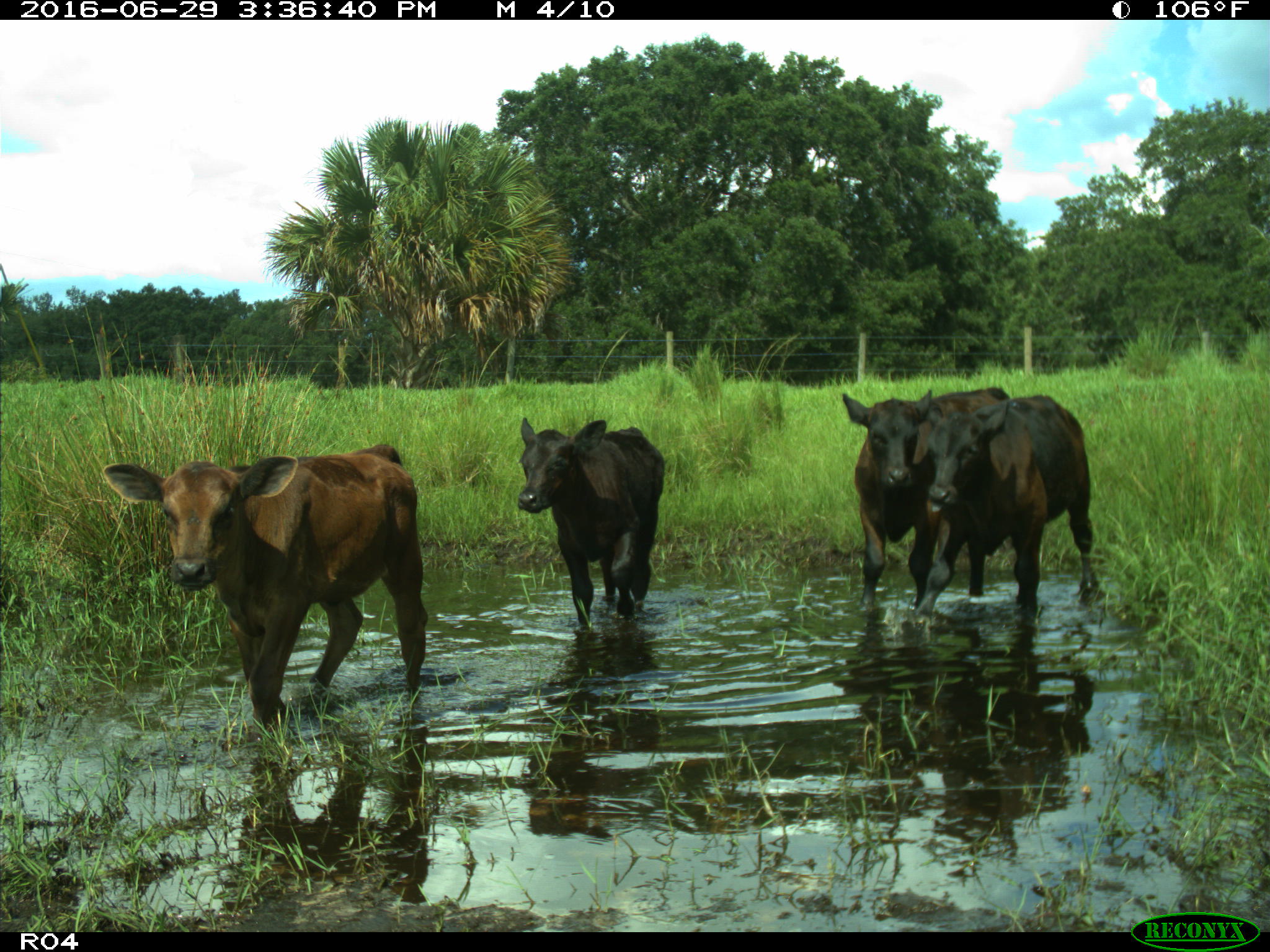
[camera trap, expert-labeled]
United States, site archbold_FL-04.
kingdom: Animalia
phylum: Chordata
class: Mammalia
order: Artiodactyla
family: Bovidae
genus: Bos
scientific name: Bos taurus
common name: domestic cow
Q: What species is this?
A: Bos taurus (domestic cow).